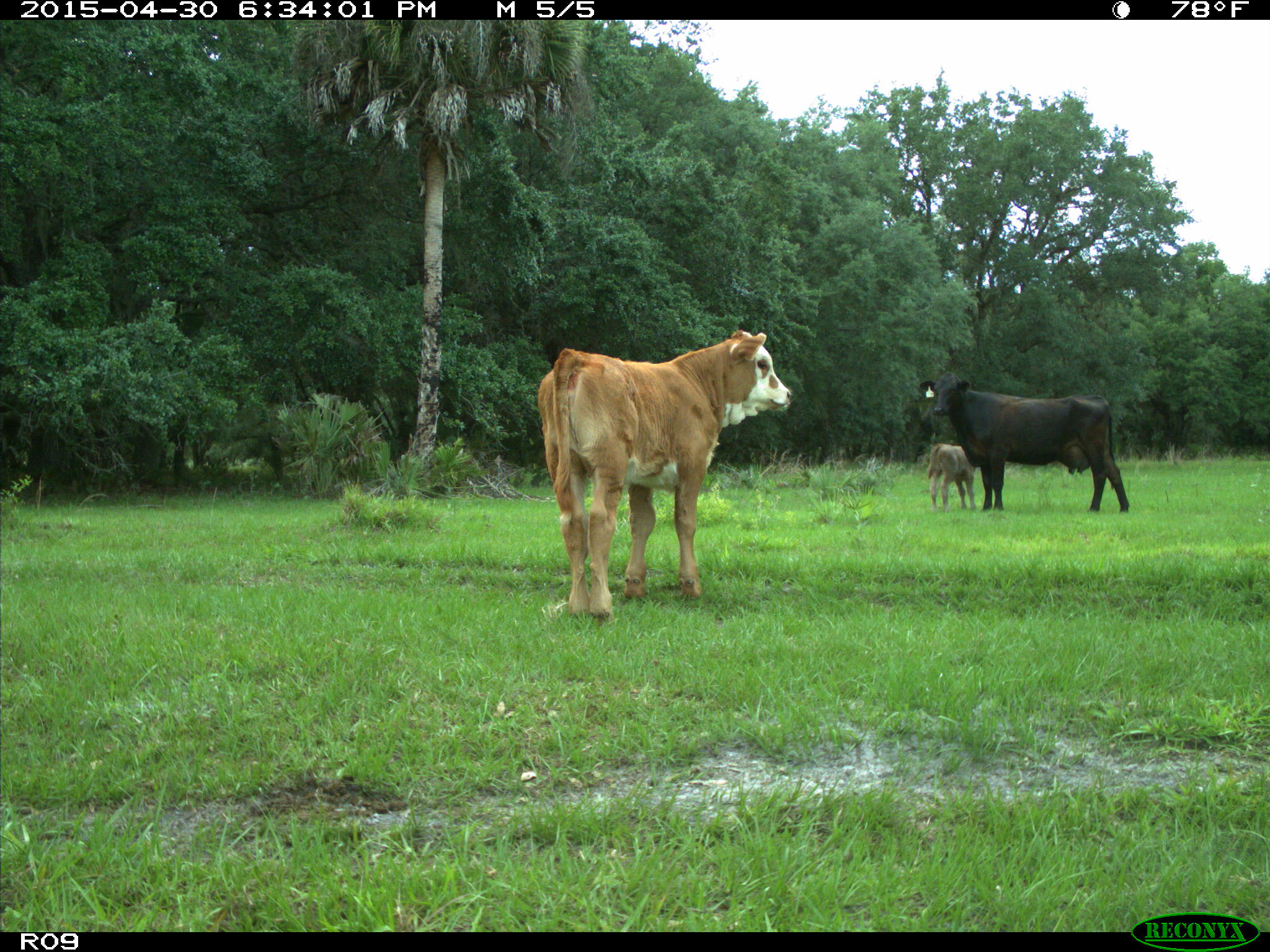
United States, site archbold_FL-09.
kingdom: Animalia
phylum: Chordata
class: Mammalia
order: Artiodactyla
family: Bovidae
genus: Bos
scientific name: Bos taurus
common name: domestic cow